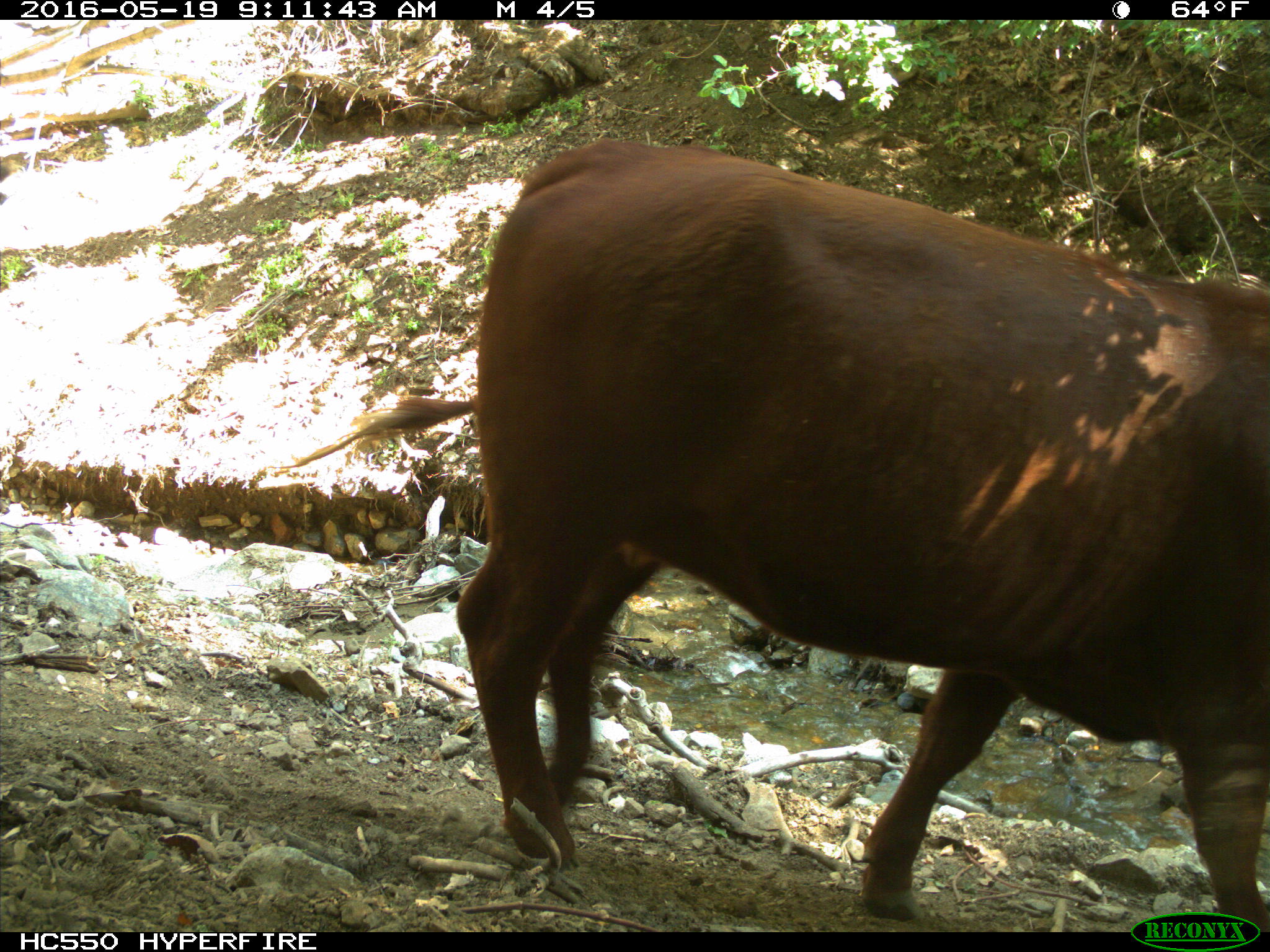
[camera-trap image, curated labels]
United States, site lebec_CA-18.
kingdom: Animalia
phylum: Chordata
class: Mammalia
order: Artiodactyla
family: Bovidae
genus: Bos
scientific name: Bos taurus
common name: domestic cow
Bos taurus (domestic cow).